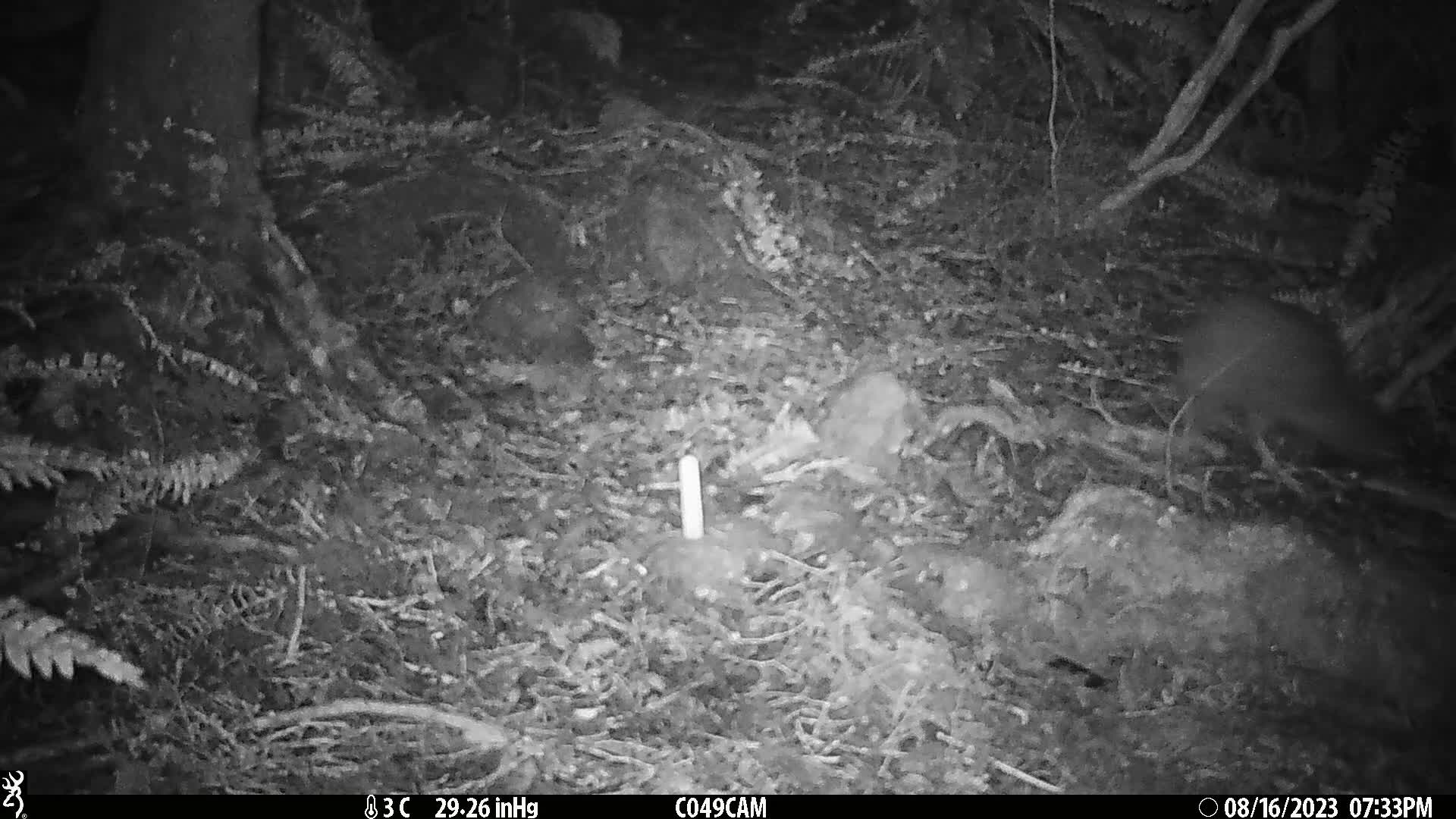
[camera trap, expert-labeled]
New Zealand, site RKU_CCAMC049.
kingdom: Animalia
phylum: Chordata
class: Aves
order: Apterygiformes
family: Apterygidae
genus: Apteryx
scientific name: Apteryx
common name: kiwi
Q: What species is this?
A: Kiwi (Apteryx).